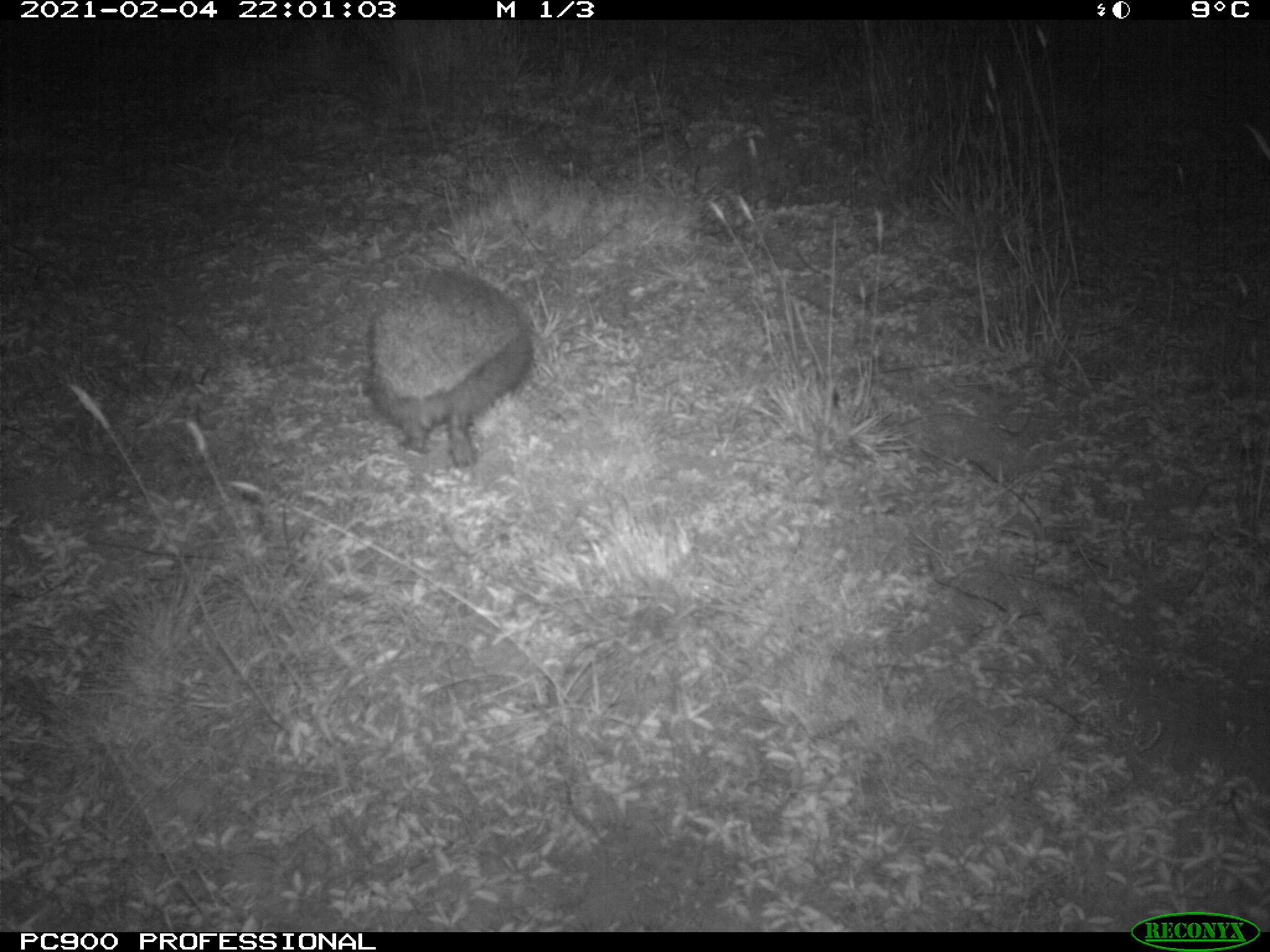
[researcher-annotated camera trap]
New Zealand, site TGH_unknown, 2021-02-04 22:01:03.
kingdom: Animalia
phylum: Chordata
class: Mammalia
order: Eulipotyphla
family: Erinaceidae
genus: Erinaceus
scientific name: Erinaceus europaeus europaeus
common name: european hedgehog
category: hedgehog